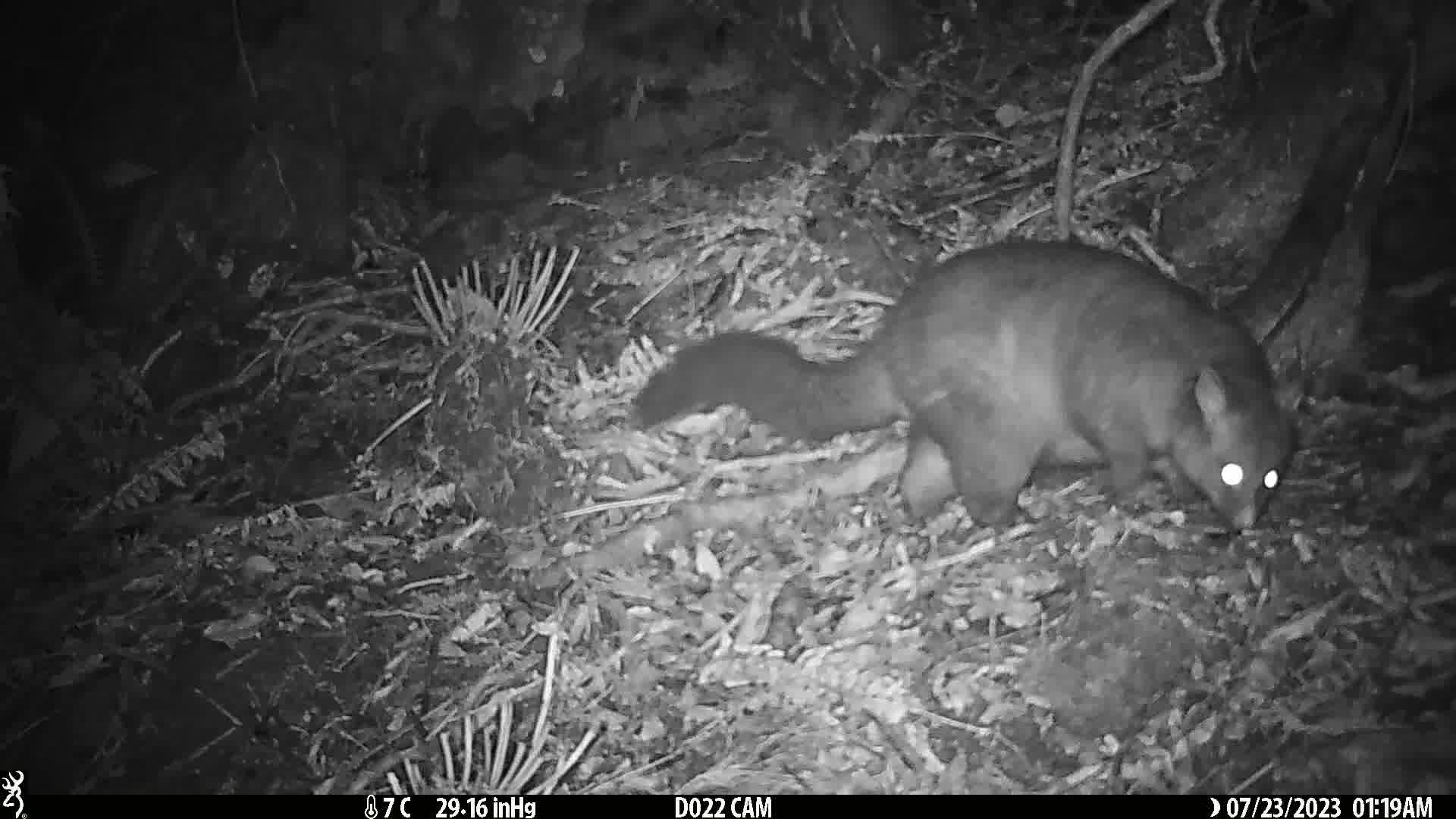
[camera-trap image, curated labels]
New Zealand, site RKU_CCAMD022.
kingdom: Animalia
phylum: Chordata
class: Mammalia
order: Diprotodontia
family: Phalangeridae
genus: Trichosurus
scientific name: Trichosurus vulpecula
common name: common brushtail possum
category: possum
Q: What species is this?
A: Possum (common brushtail possum) (Trichosurus vulpecula).